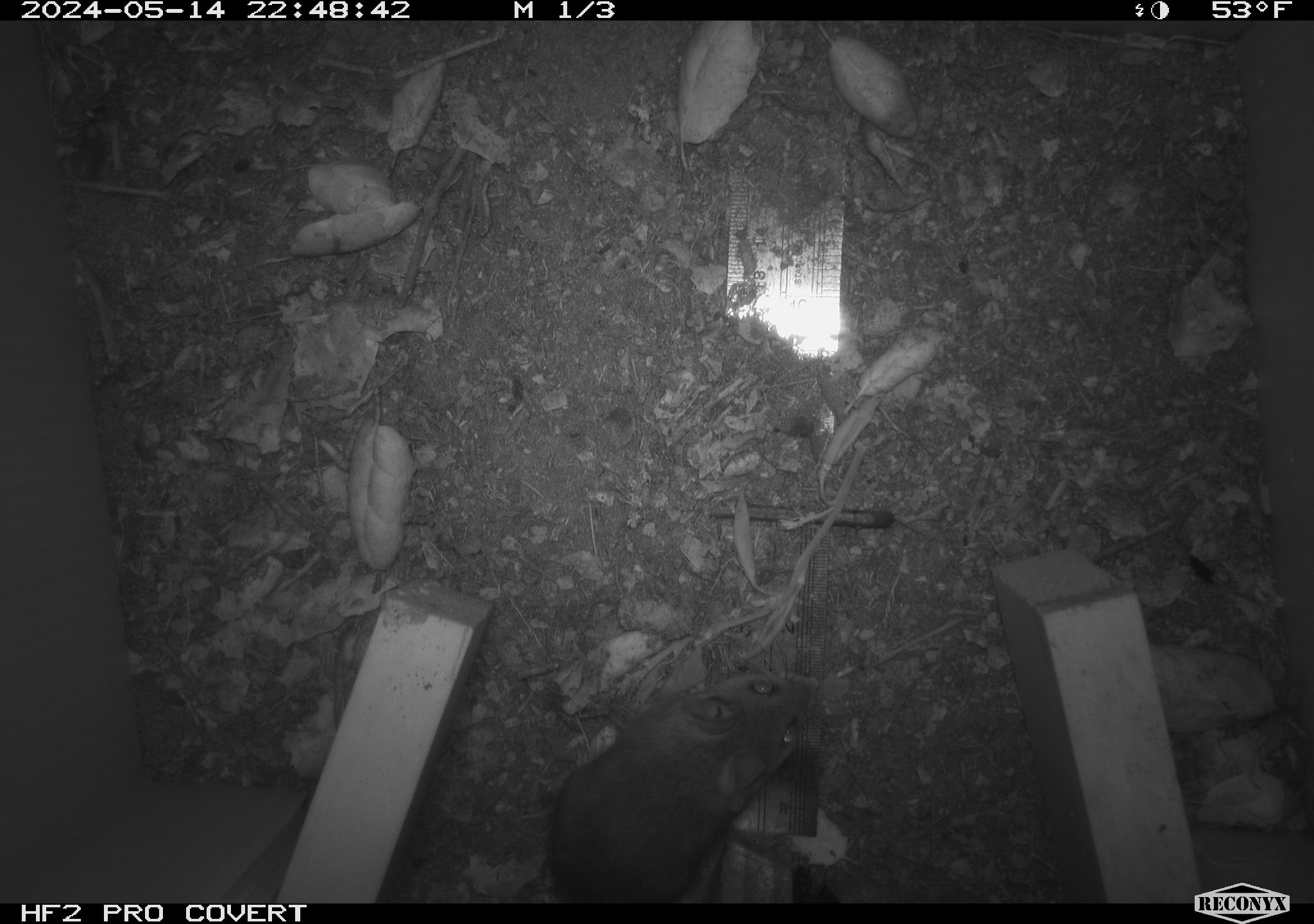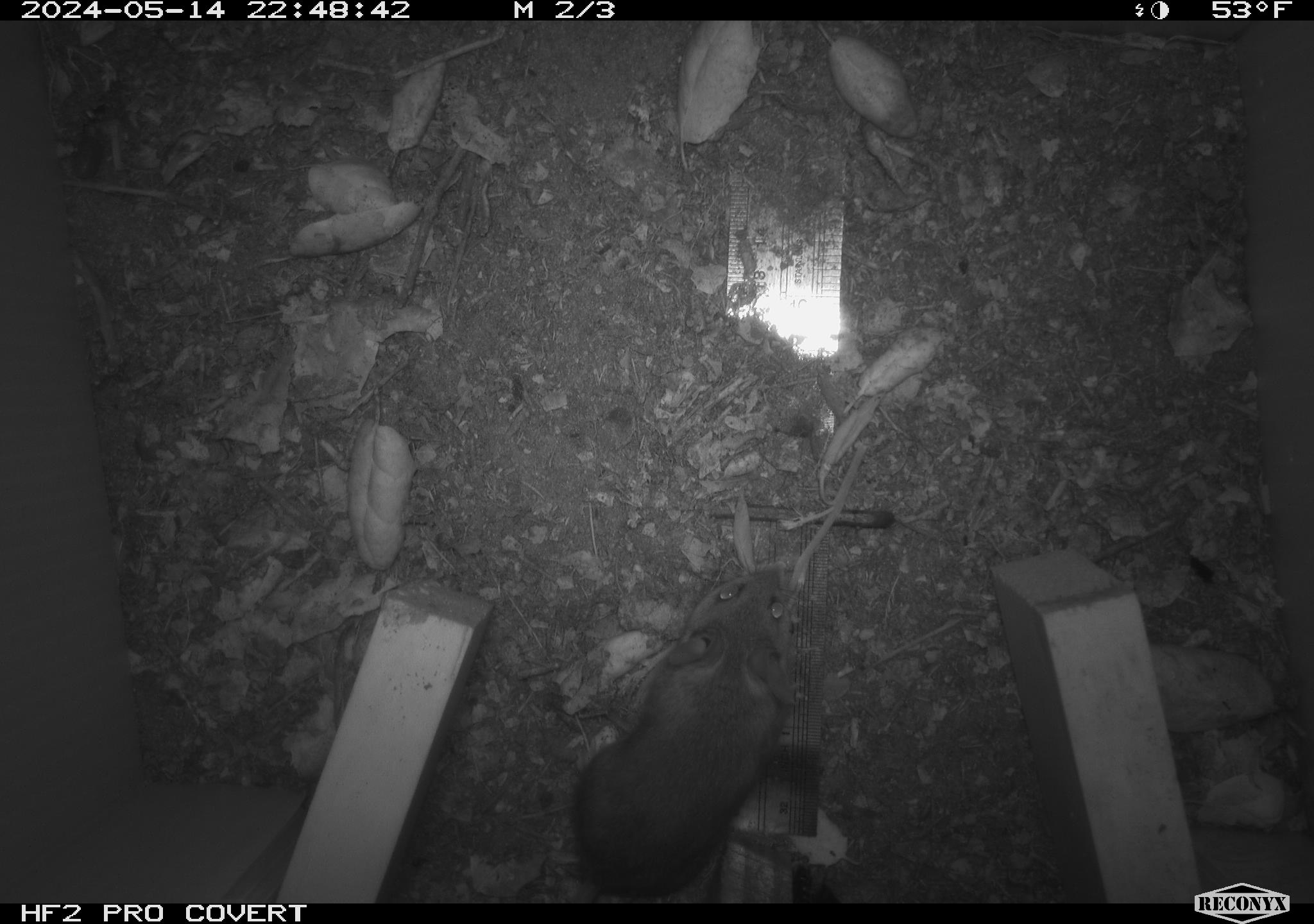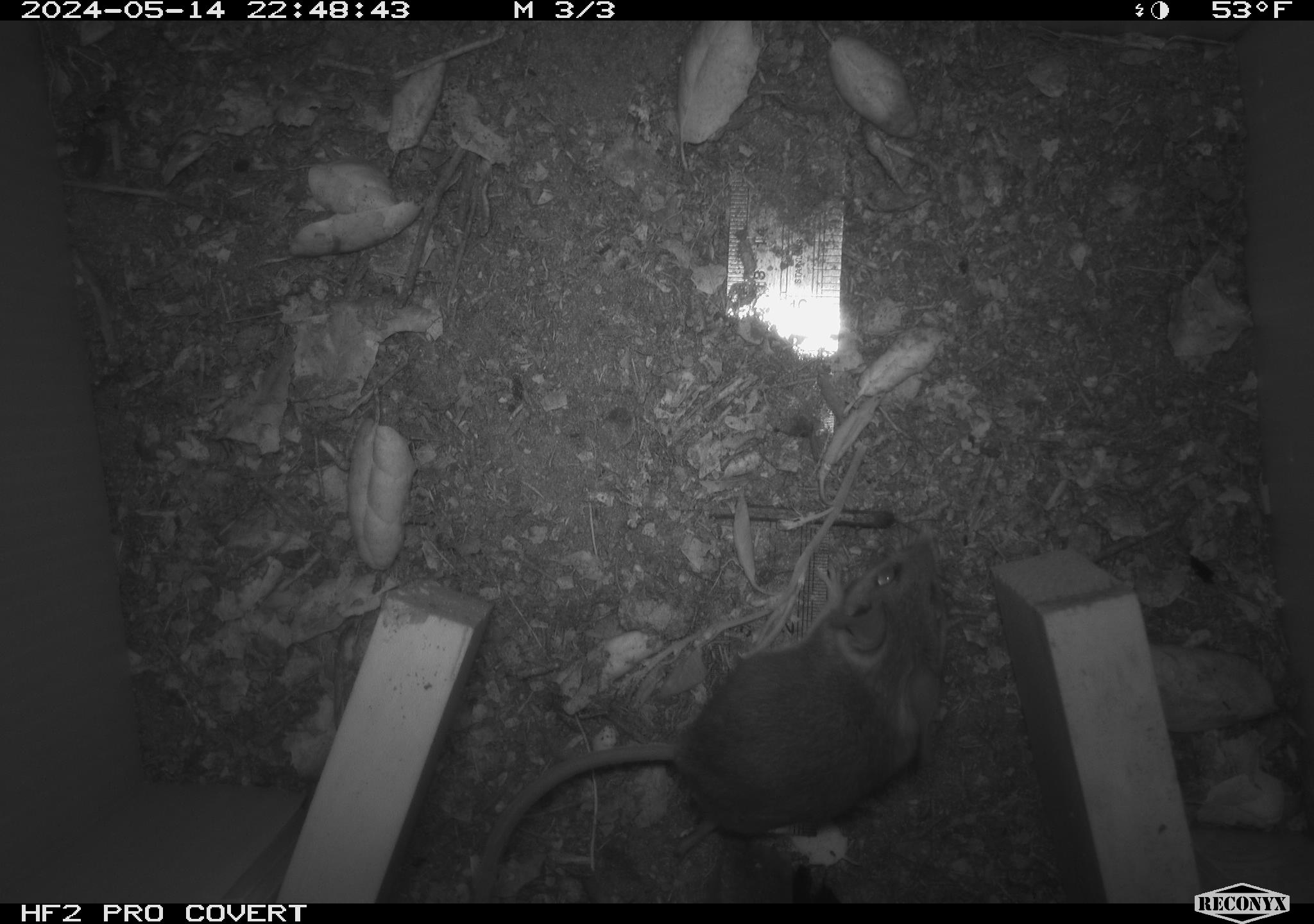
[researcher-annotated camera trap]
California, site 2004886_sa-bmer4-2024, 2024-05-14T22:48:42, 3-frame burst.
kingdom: Animalia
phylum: Chordata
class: Mammalia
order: Rodentia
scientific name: Rodentia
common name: mouse species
Mouse species (Rodentia).